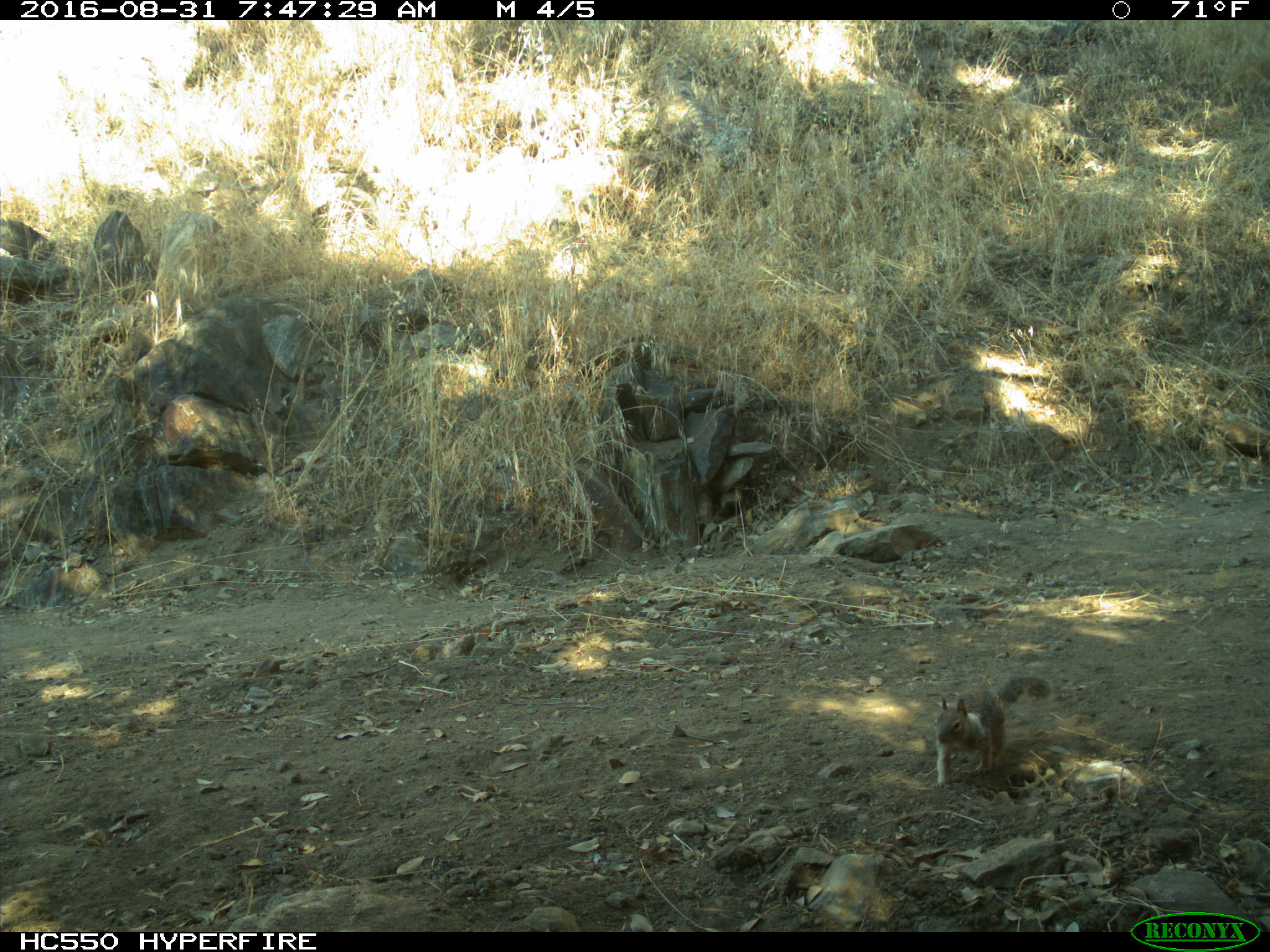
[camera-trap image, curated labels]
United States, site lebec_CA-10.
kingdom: Animalia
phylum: Chordata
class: Mammalia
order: Rodentia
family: Sciuridae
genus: Otospermophilus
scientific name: Otospermophilus beecheyi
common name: california ground squirrel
Otospermophilus beecheyi (california ground squirrel).